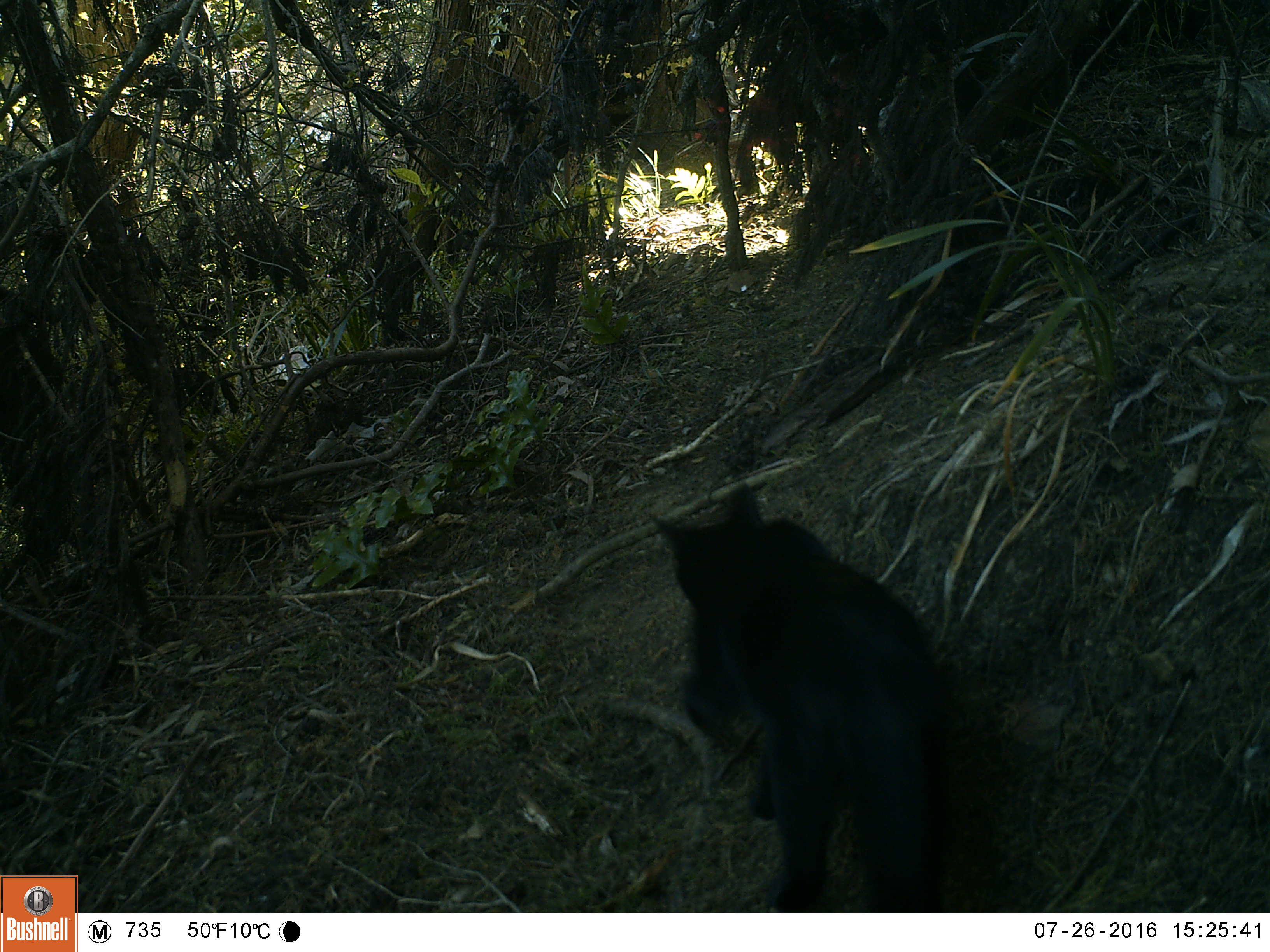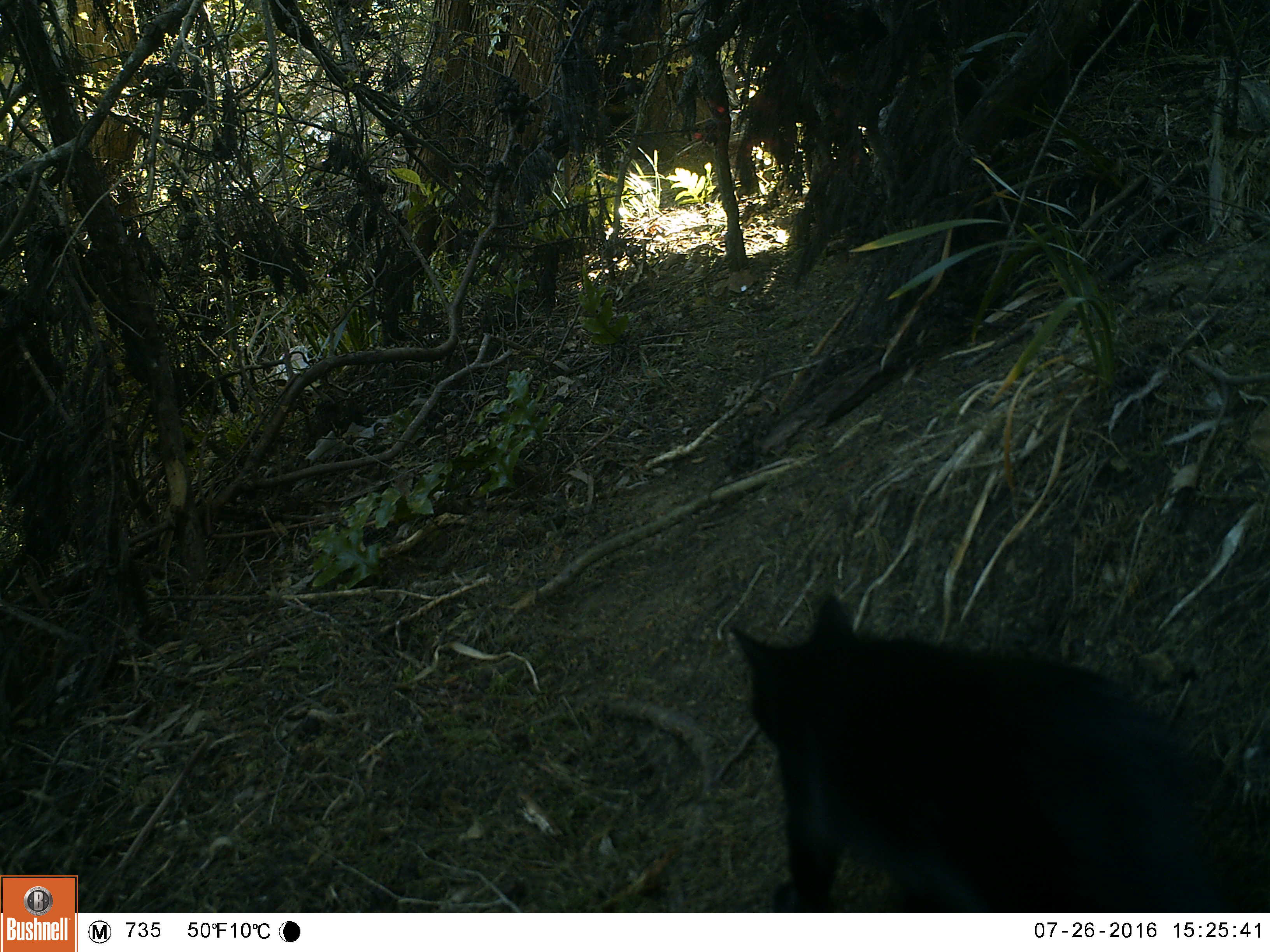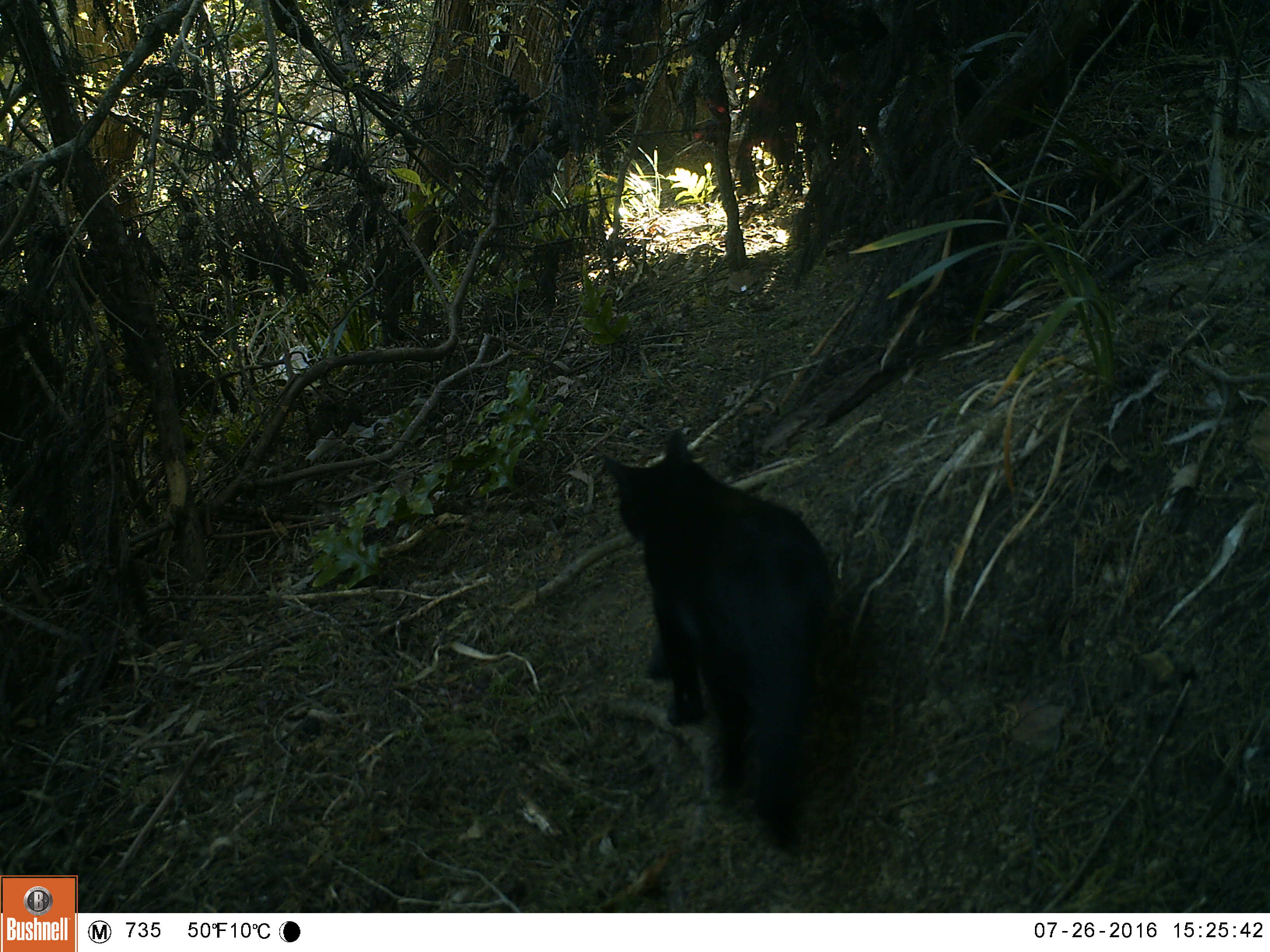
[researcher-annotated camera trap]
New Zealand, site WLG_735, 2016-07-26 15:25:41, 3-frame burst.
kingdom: Animalia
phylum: Chordata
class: Mammalia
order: Carnivora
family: Felidae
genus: Felis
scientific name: Felis catus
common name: domestic cat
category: cat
Cat (domestic cat) (Felis catus).